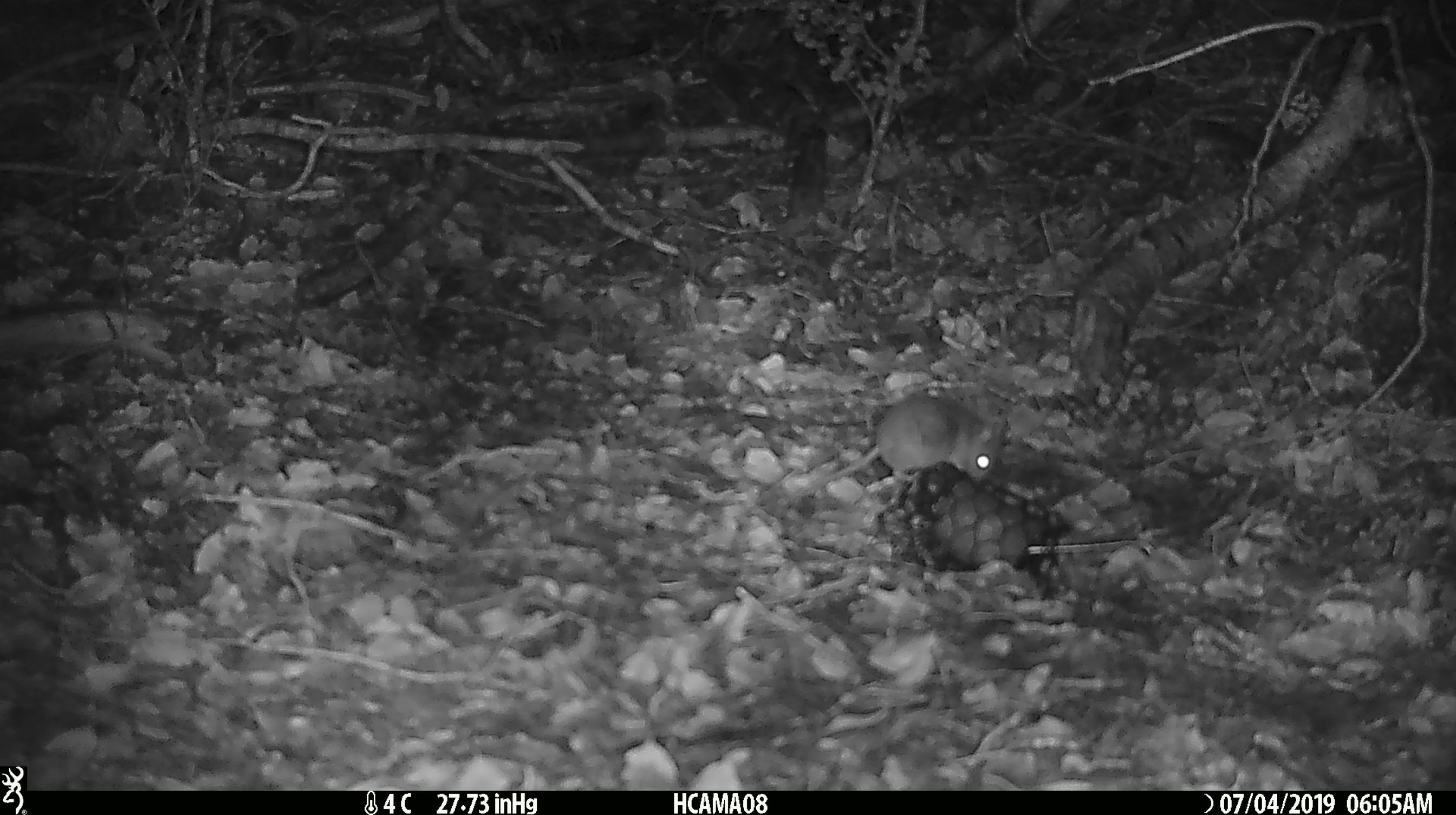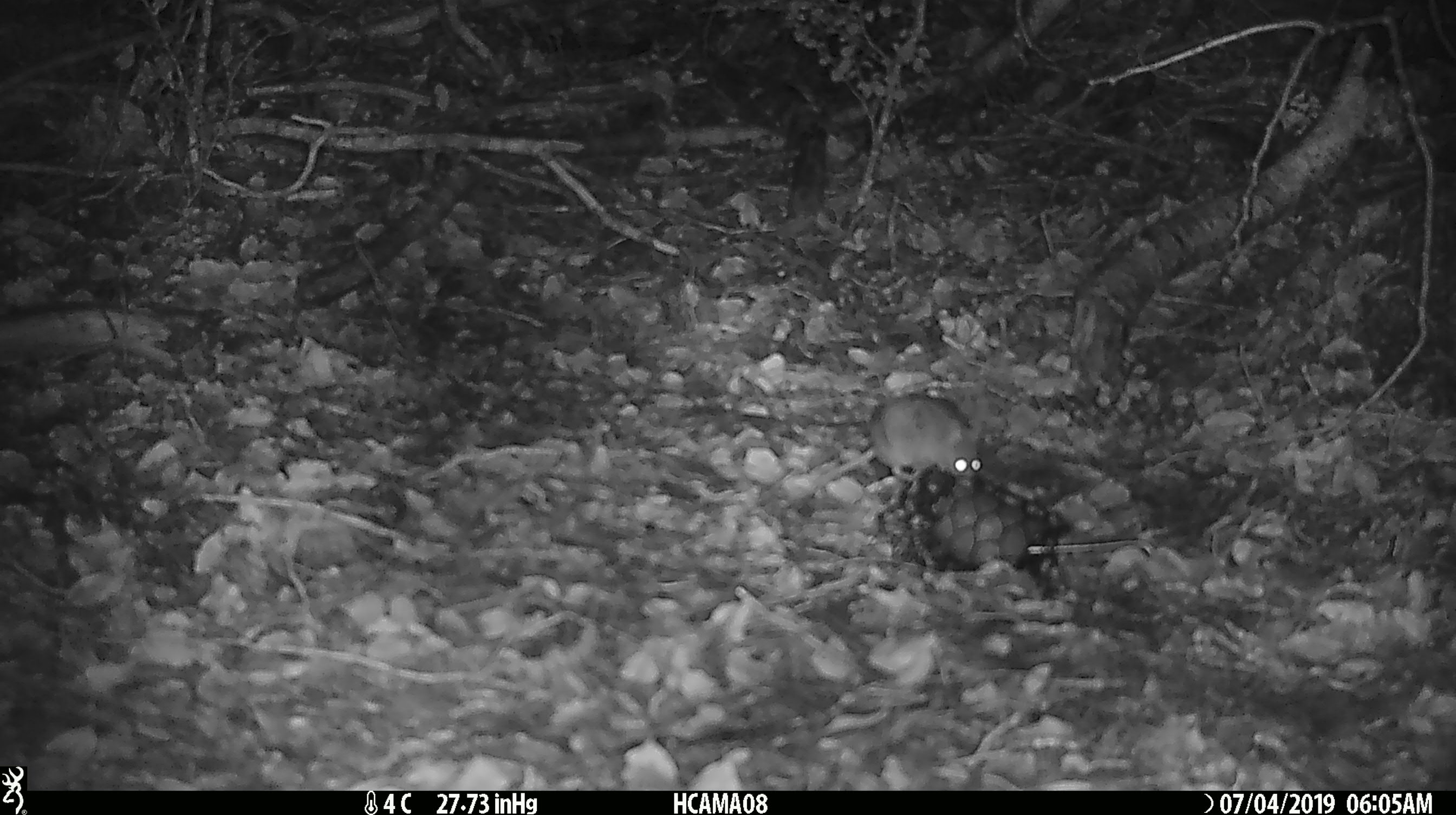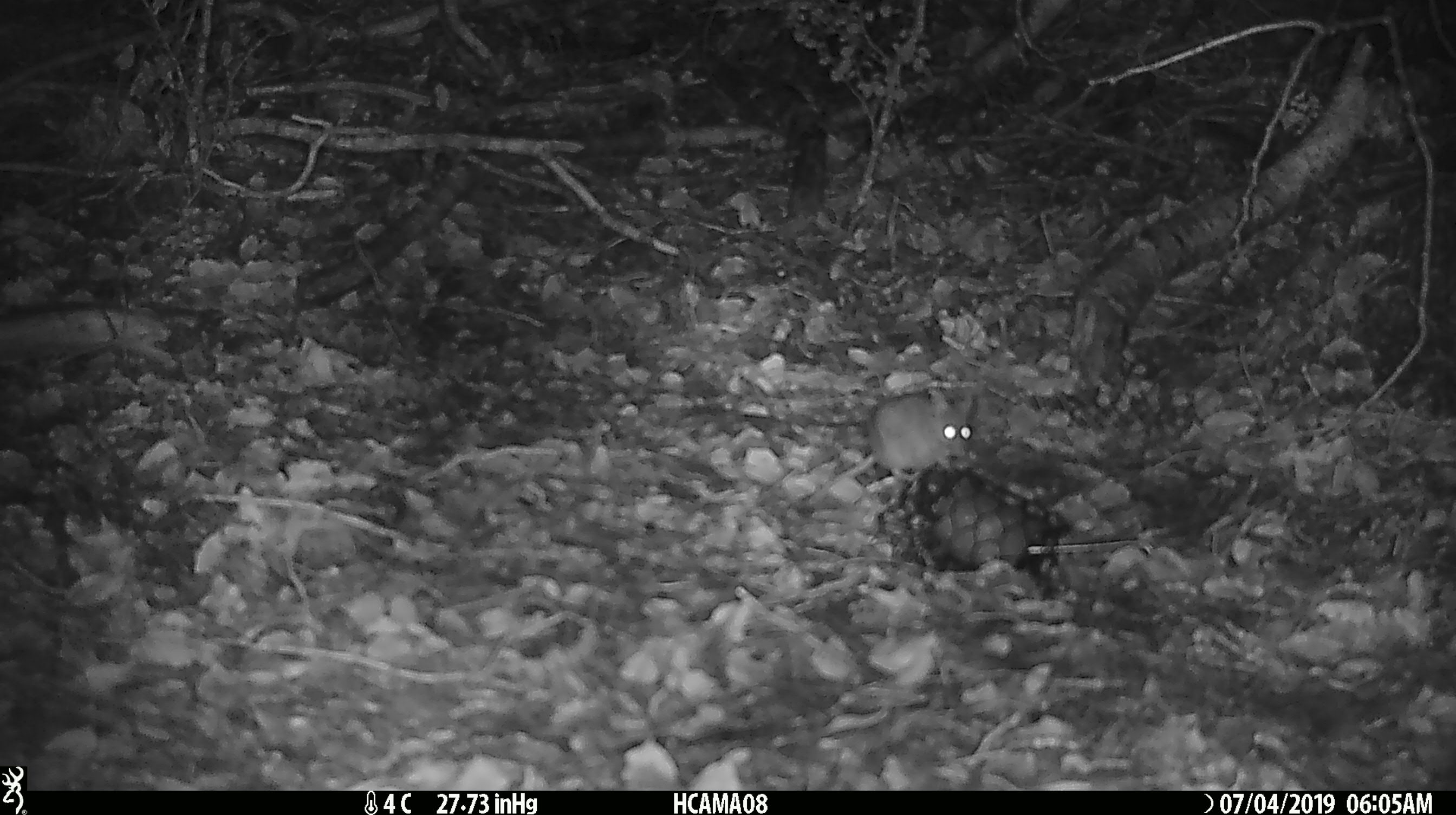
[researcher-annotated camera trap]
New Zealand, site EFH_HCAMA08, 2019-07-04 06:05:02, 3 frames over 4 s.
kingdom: Animalia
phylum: Chordata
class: Mammalia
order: Rodentia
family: Muridae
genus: Mus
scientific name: Mus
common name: mouse